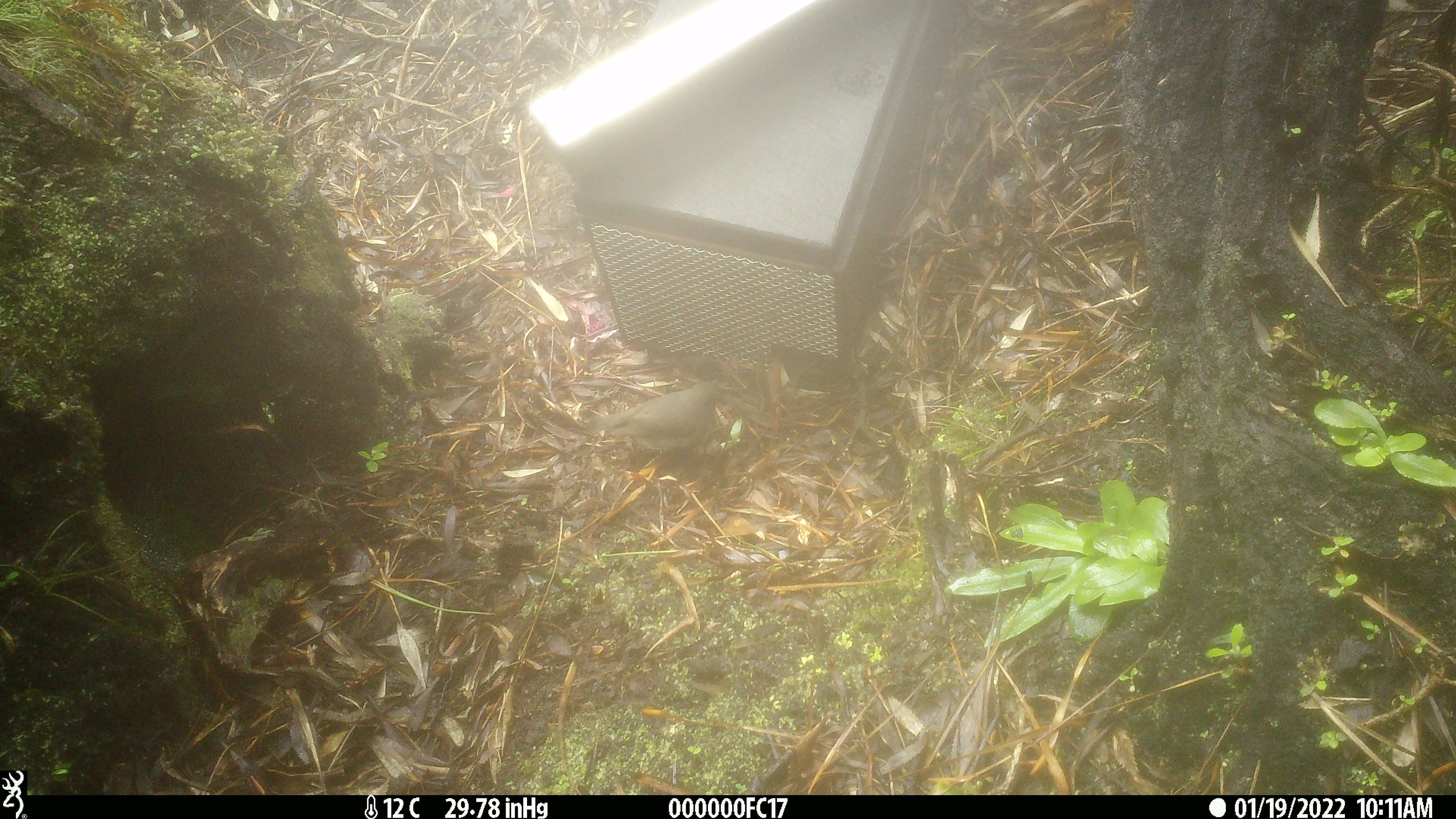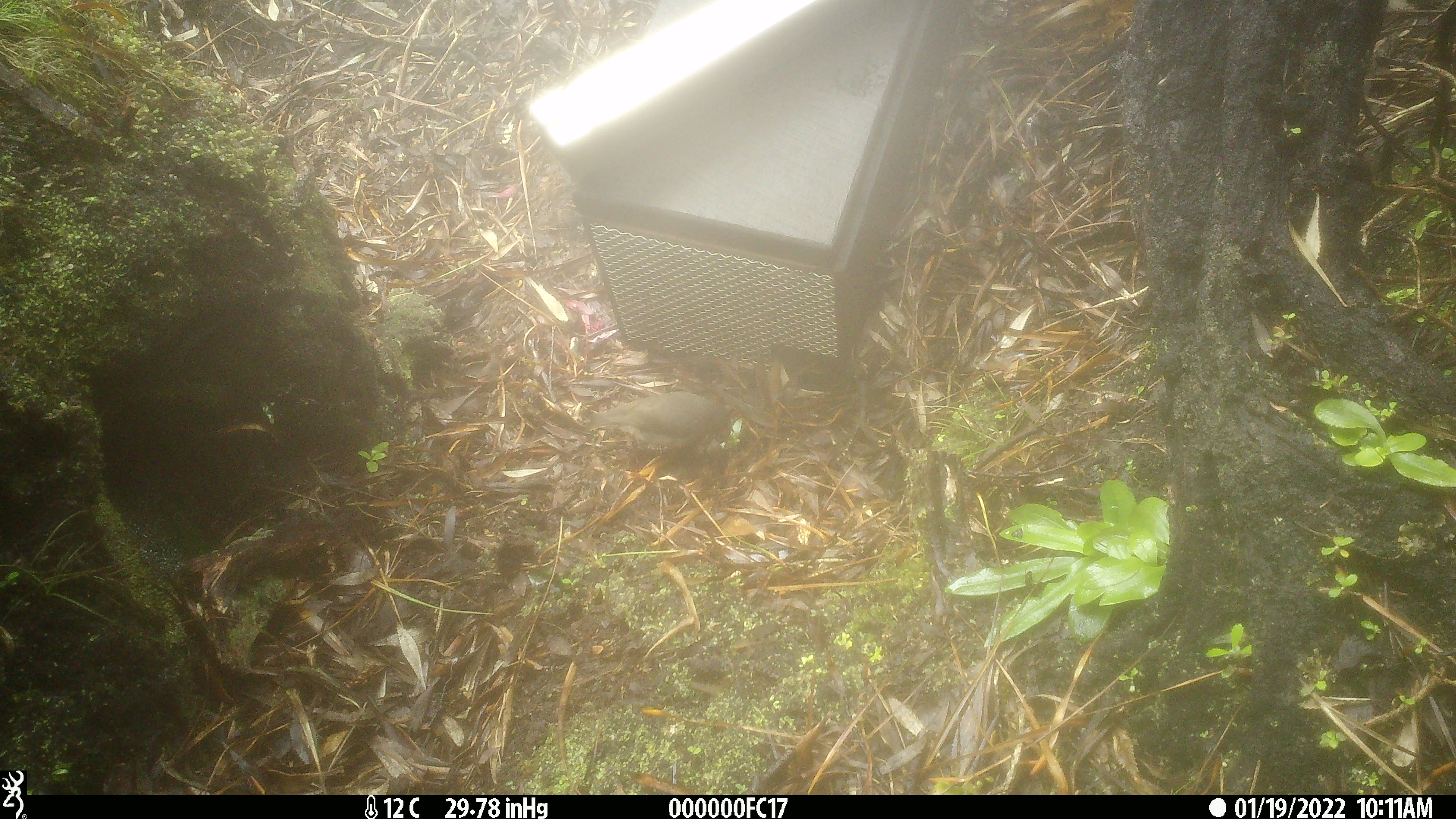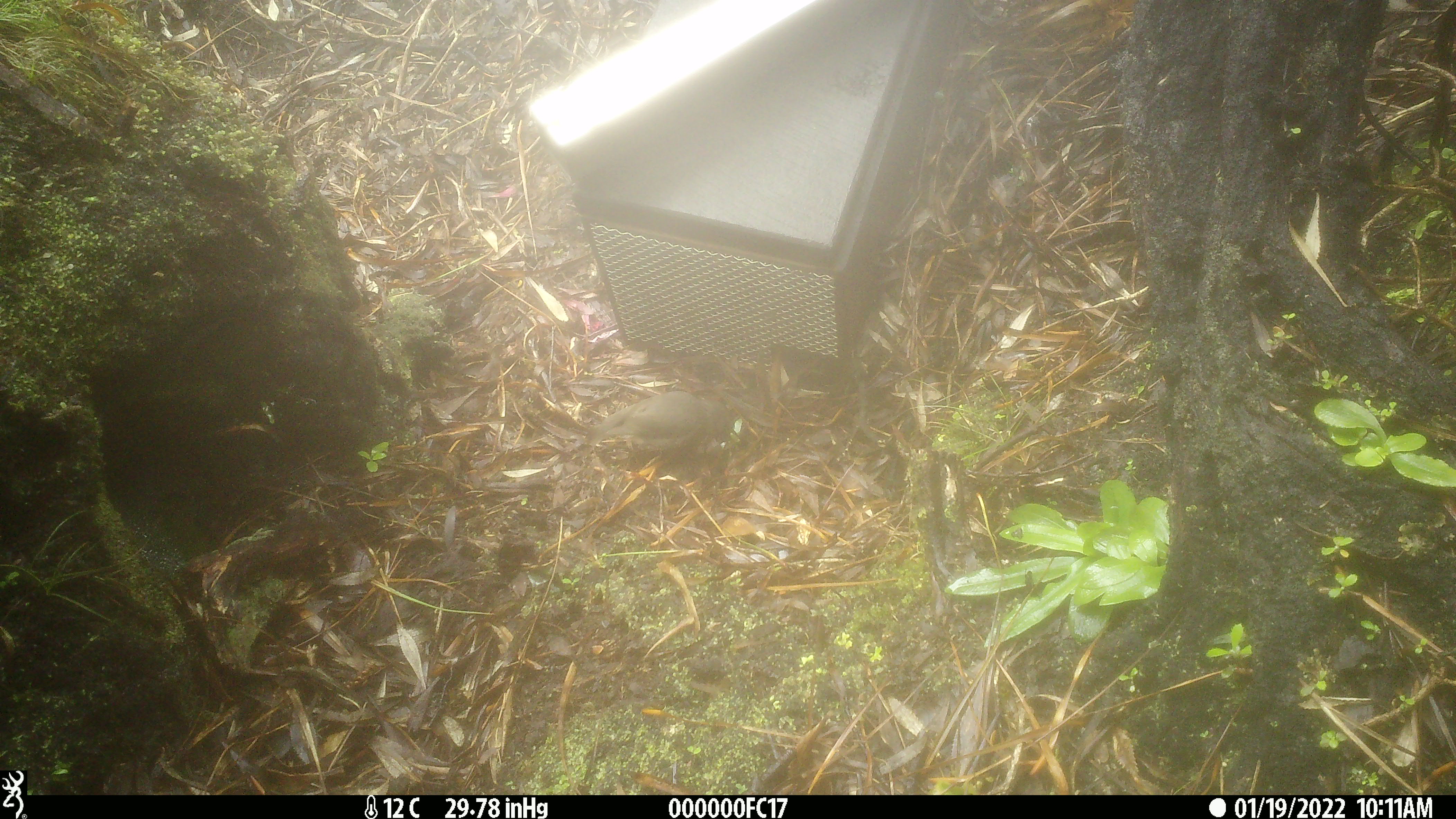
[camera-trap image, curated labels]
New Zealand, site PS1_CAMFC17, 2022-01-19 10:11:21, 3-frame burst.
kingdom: Animalia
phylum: Chordata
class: Aves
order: Passeriformes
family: Petroicidae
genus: Petroica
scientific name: Petroica australis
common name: new zealand robin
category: robin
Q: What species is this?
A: Robin (new zealand robin) (Petroica australis).